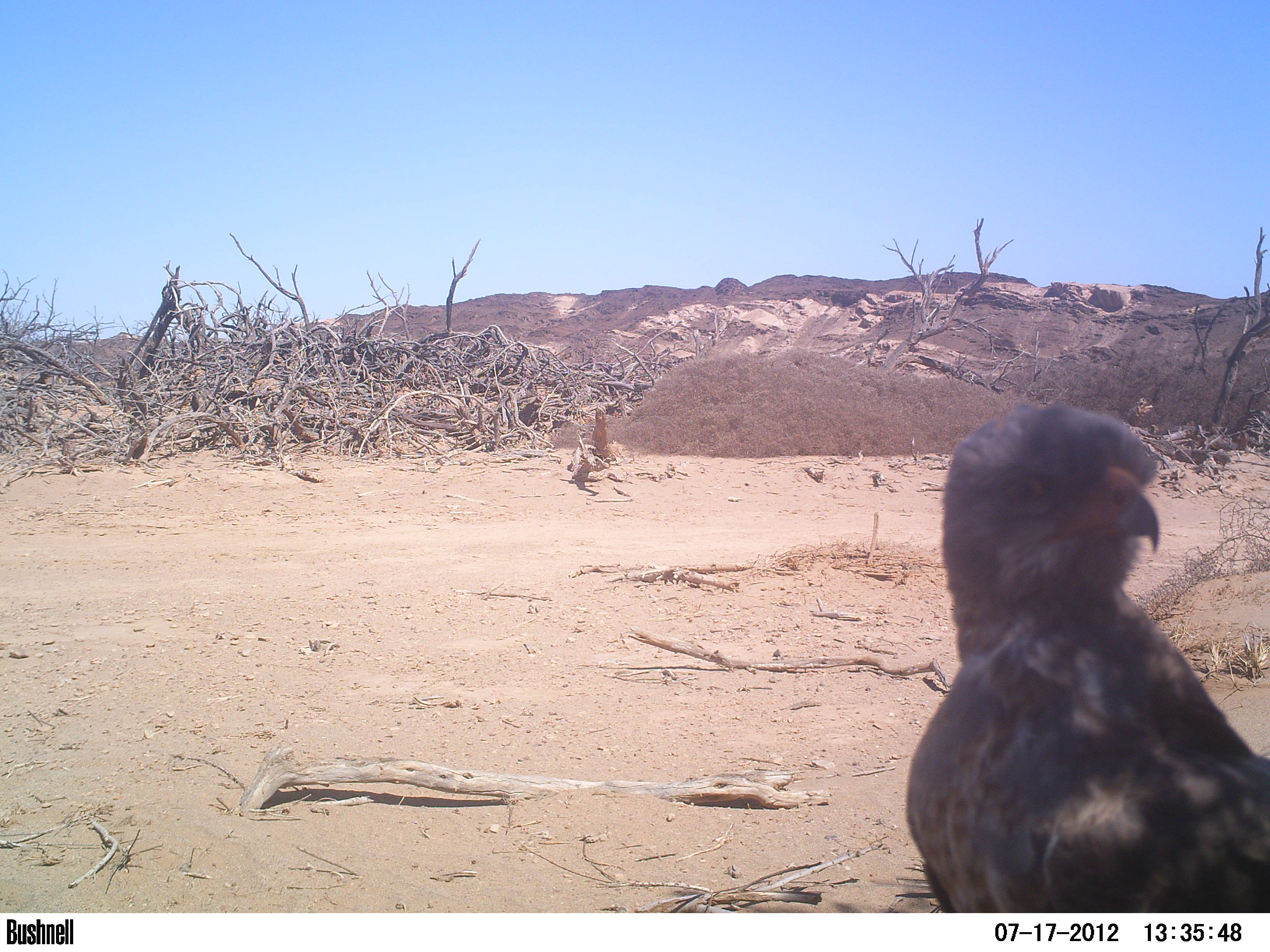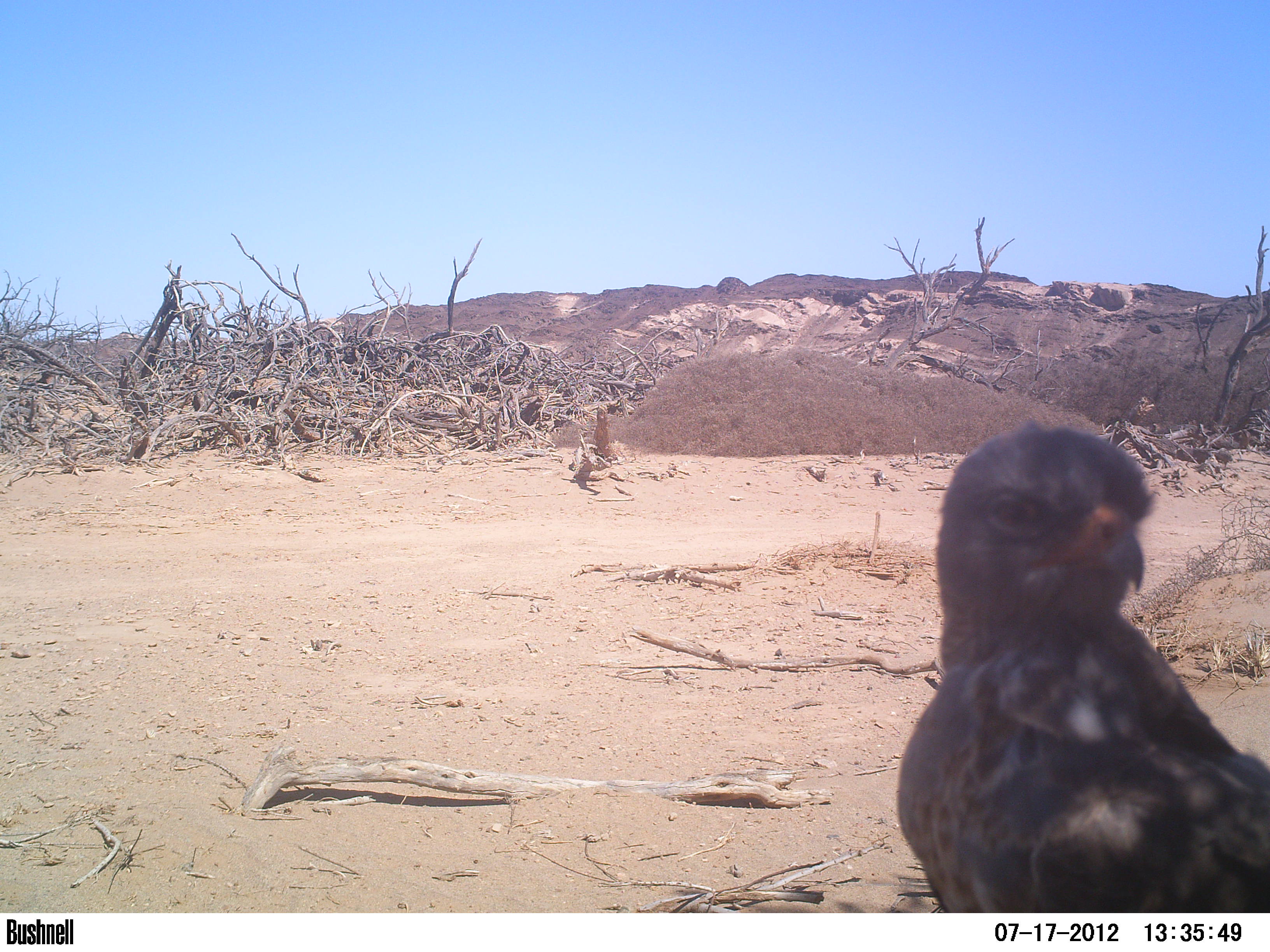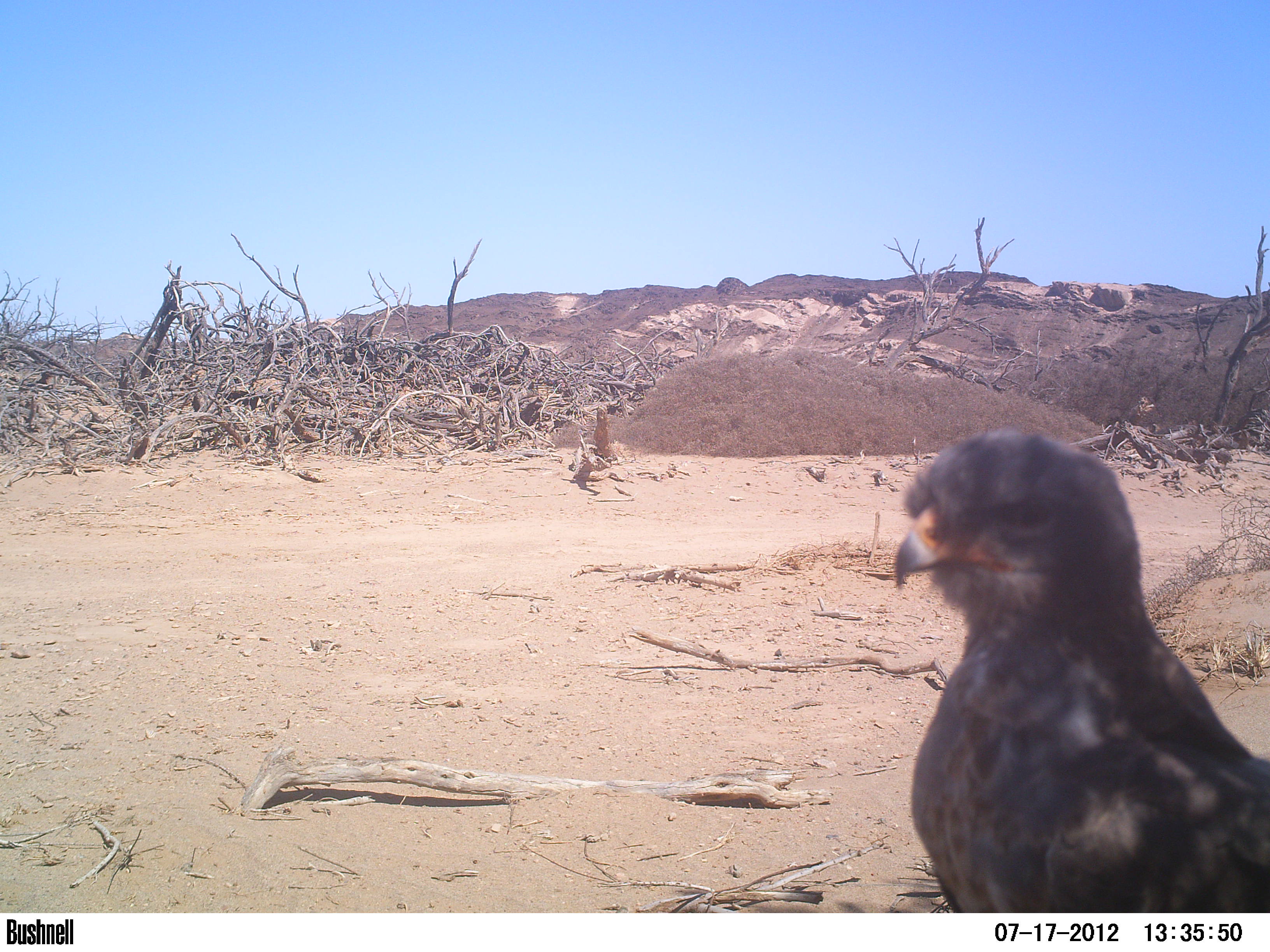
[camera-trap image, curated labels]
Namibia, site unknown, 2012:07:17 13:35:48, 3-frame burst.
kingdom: Animalia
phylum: Chordata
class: Aves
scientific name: Aves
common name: raptor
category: cn-raptors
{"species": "cn-raptors (raptor) (Aves)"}